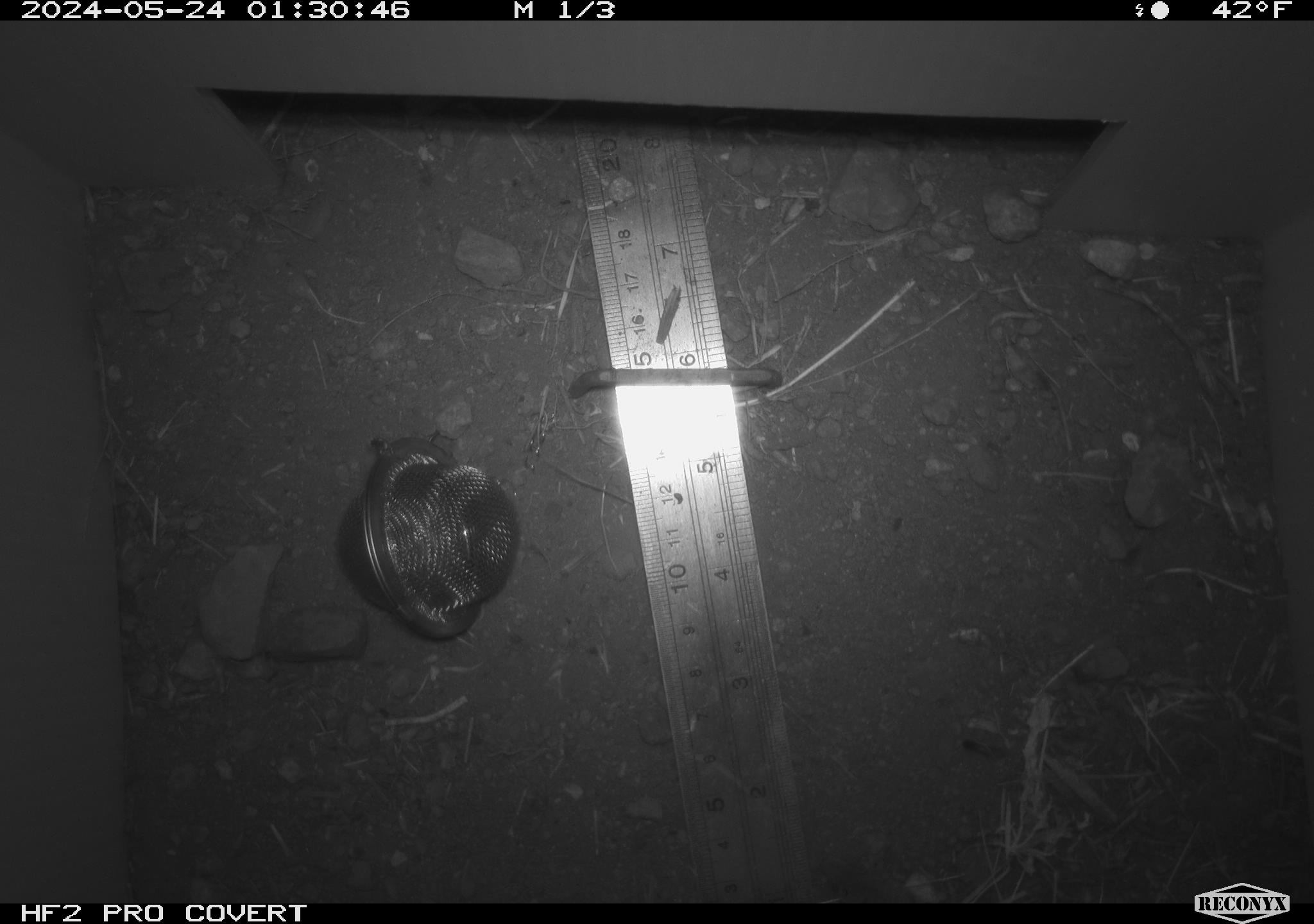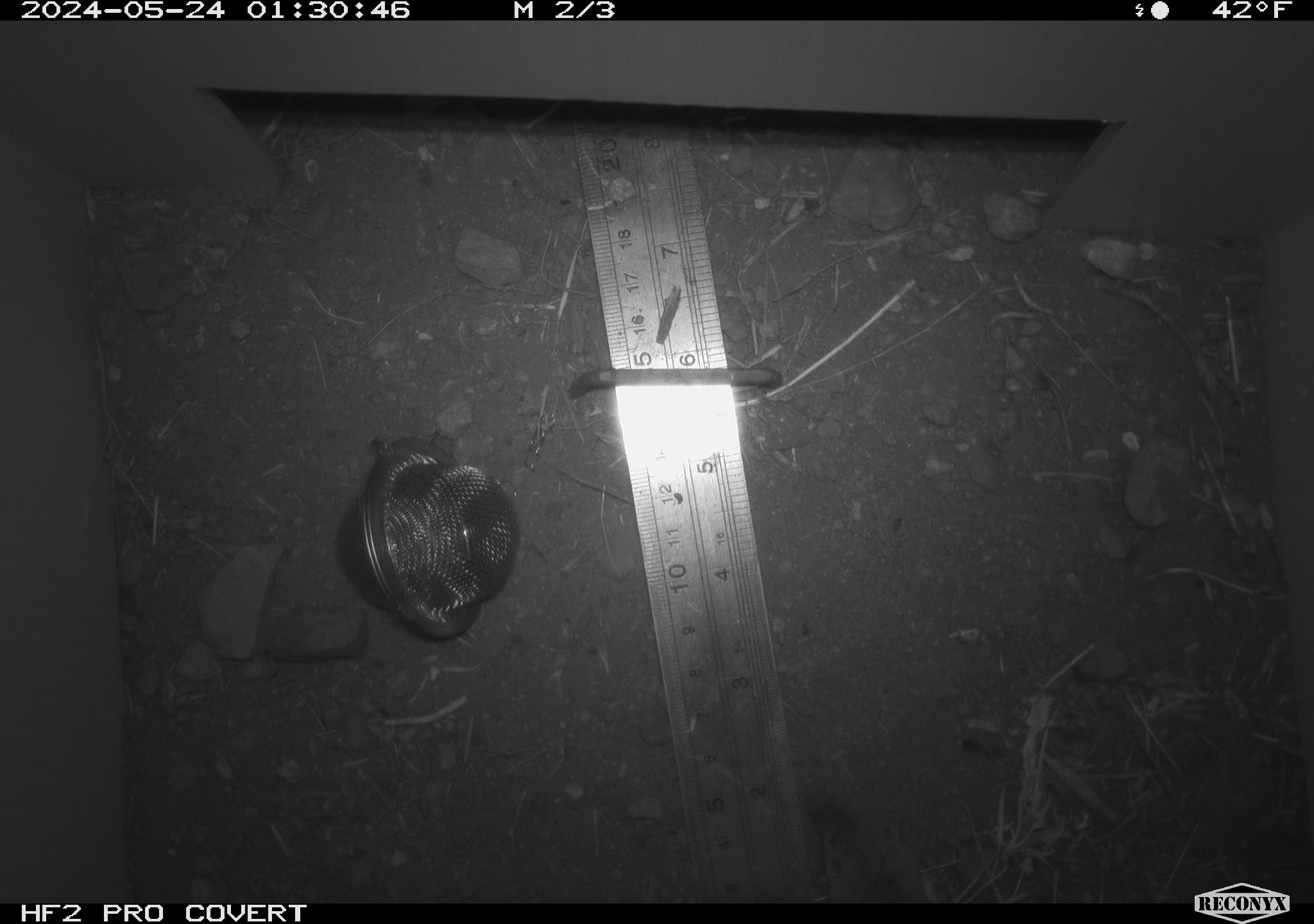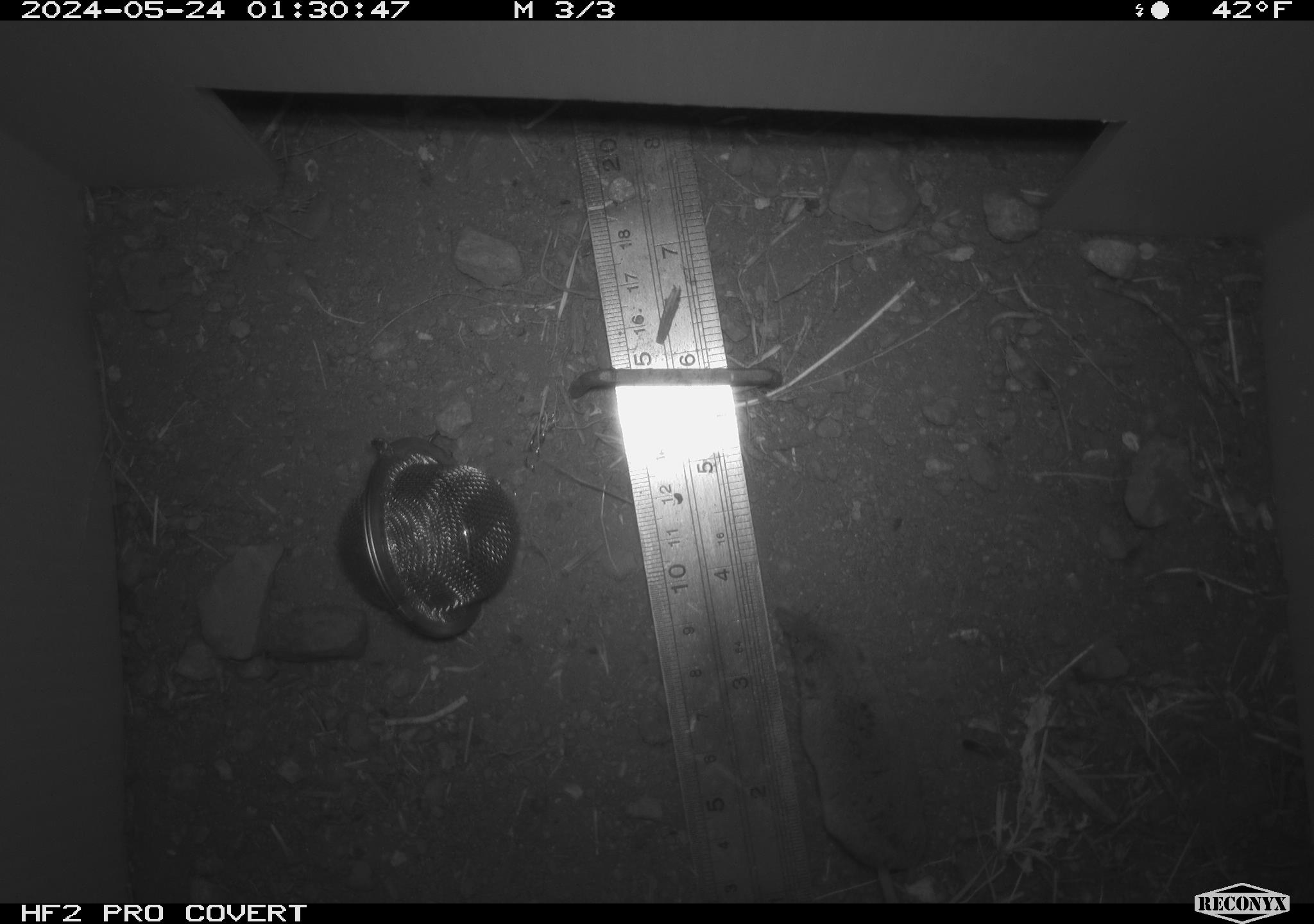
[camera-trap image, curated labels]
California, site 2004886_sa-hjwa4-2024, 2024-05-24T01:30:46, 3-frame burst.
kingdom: Animalia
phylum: Chordata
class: Mammalia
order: Eulipotyphla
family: Soricidae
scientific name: Soricidae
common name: shrews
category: soricidae family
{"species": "soricidae family (shrews) (Soricidae)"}